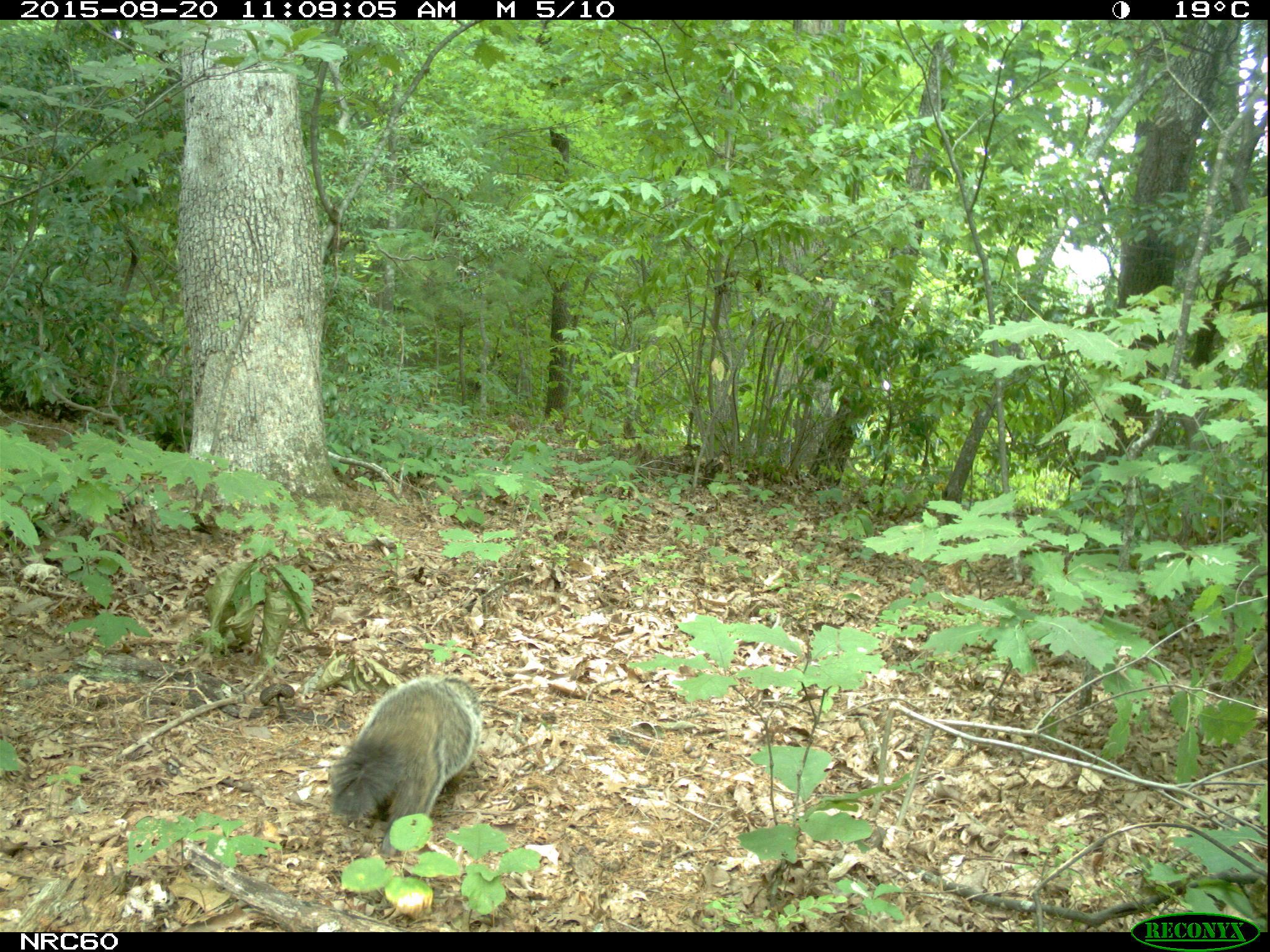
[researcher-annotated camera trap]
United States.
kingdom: Animalia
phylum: Chordata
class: Mammalia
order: Rodentia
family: Sciuridae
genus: Marmota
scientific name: Marmota monax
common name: woodchuck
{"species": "Woodchuck (Marmota monax)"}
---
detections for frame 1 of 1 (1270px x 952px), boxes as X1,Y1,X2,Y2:
Woodchuck: 323,671,490,851